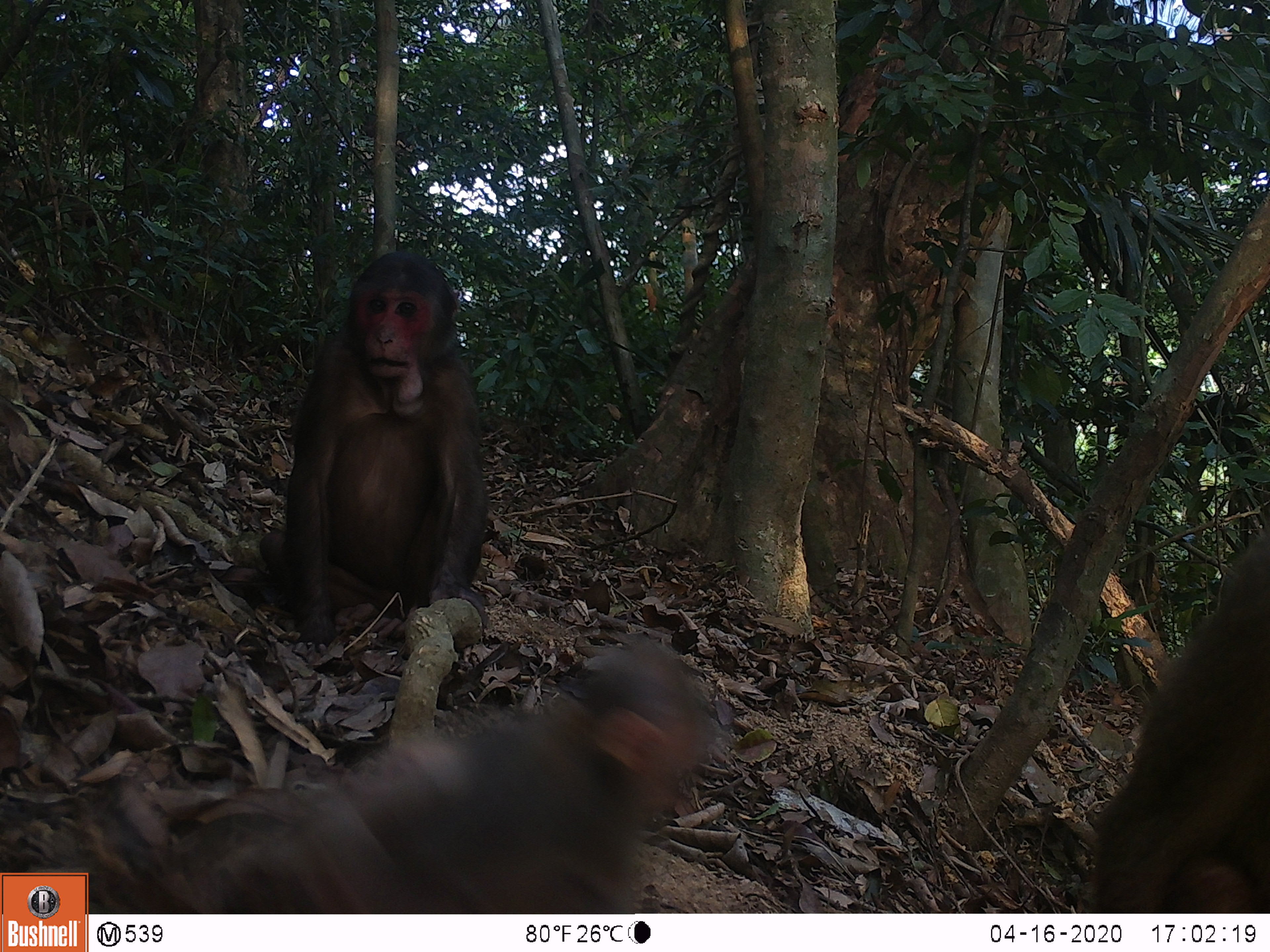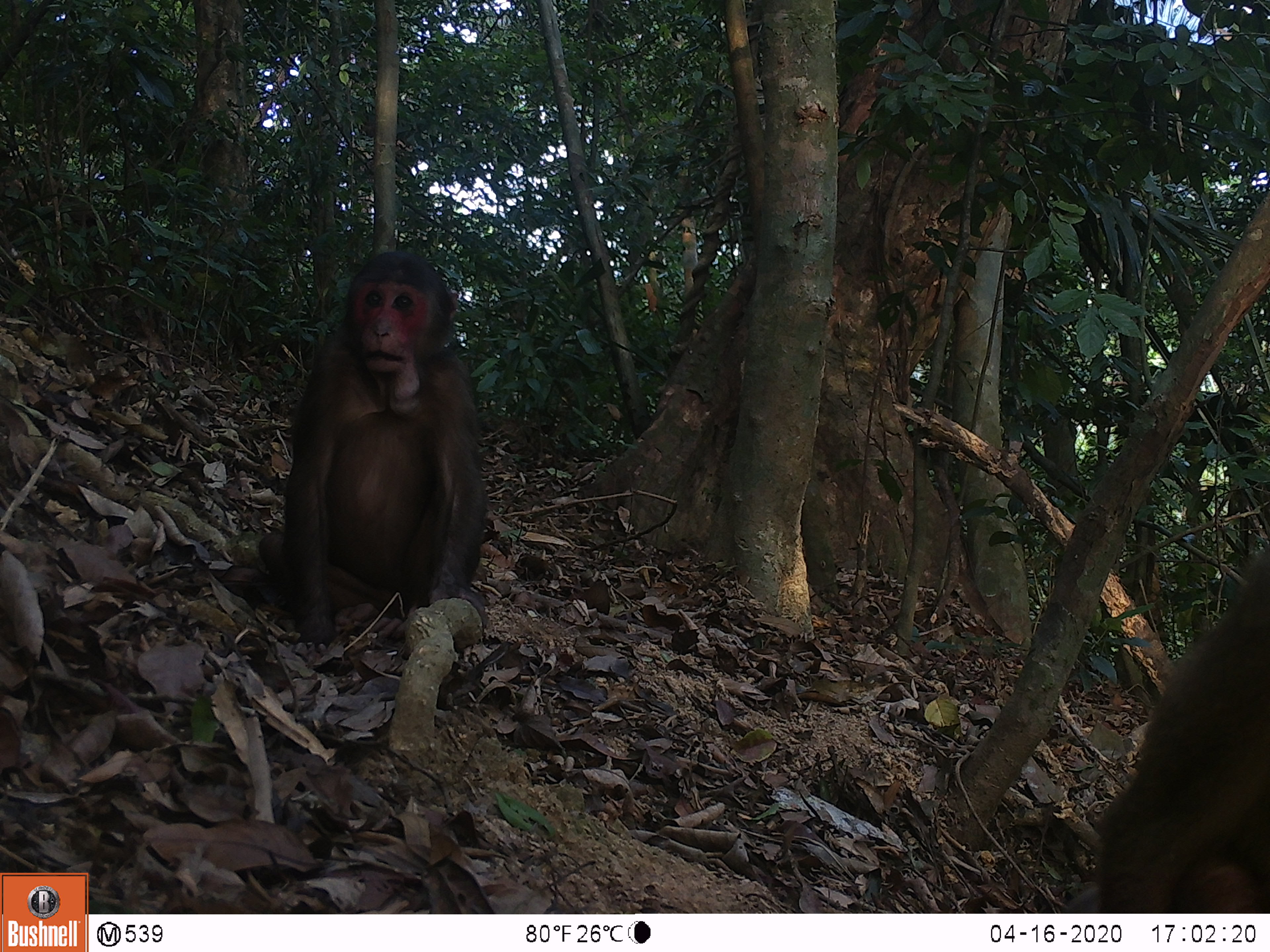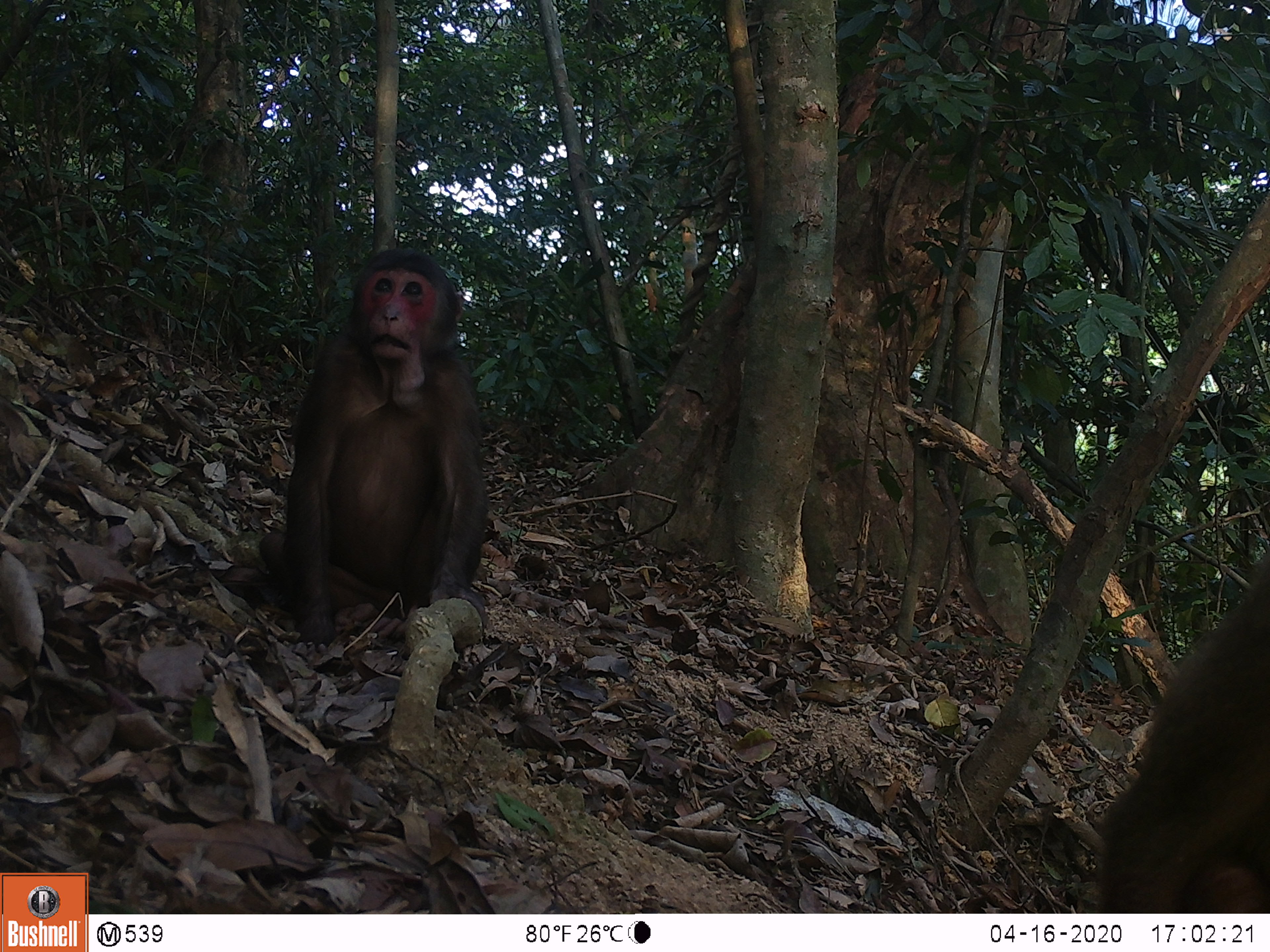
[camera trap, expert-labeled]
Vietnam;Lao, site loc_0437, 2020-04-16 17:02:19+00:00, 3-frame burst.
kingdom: Animalia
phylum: Chordata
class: Mammalia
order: Primates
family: Cercopithecidae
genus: Macaca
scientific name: Macaca arctoides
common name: stump-tailed macaque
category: stump tailed macaque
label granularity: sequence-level